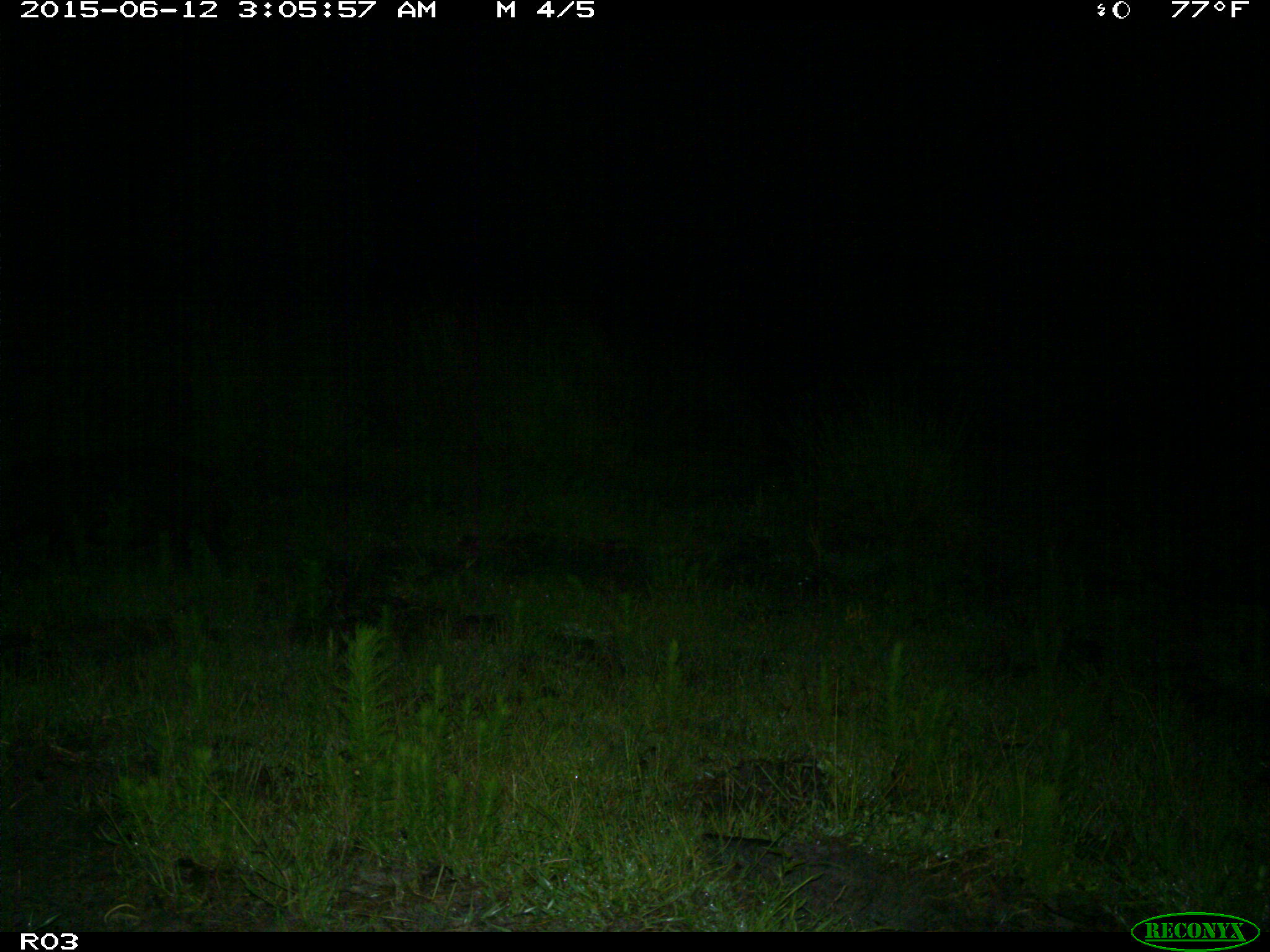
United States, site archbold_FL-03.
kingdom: Animalia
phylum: Chordata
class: Mammalia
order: Artiodactyla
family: Suidae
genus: Sus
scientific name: Sus scrofa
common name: wild boar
Sus scrofa (wild boar).